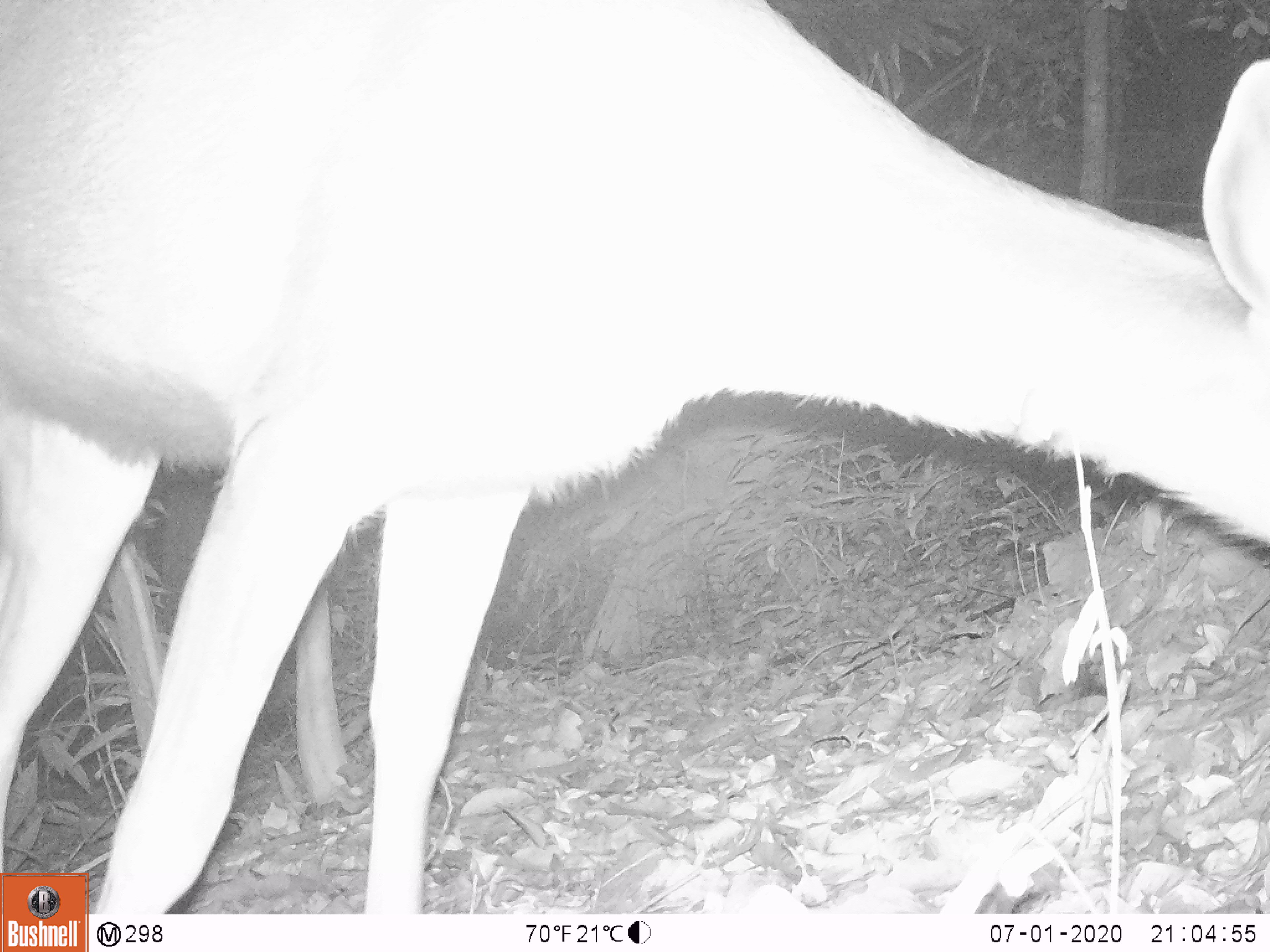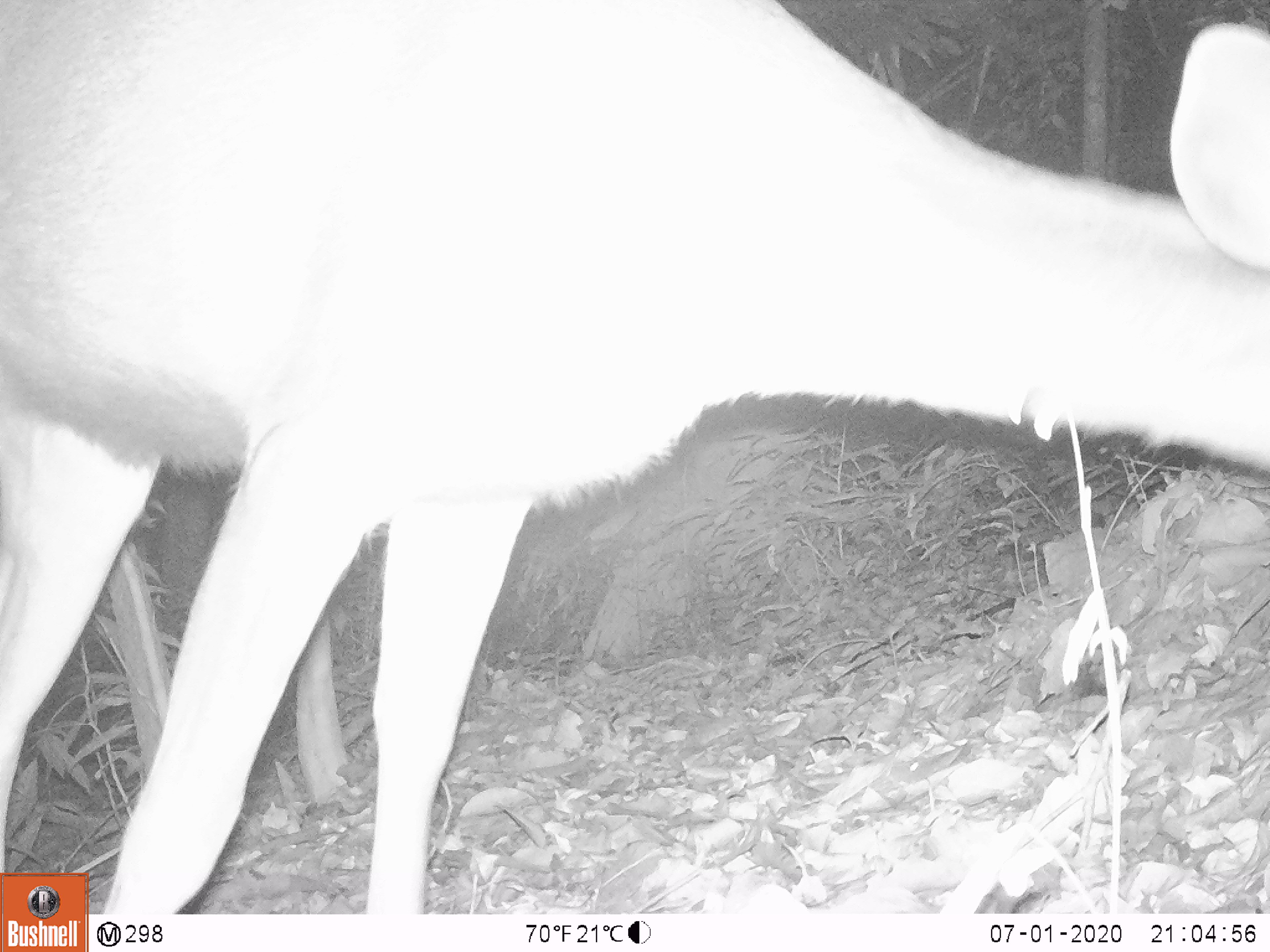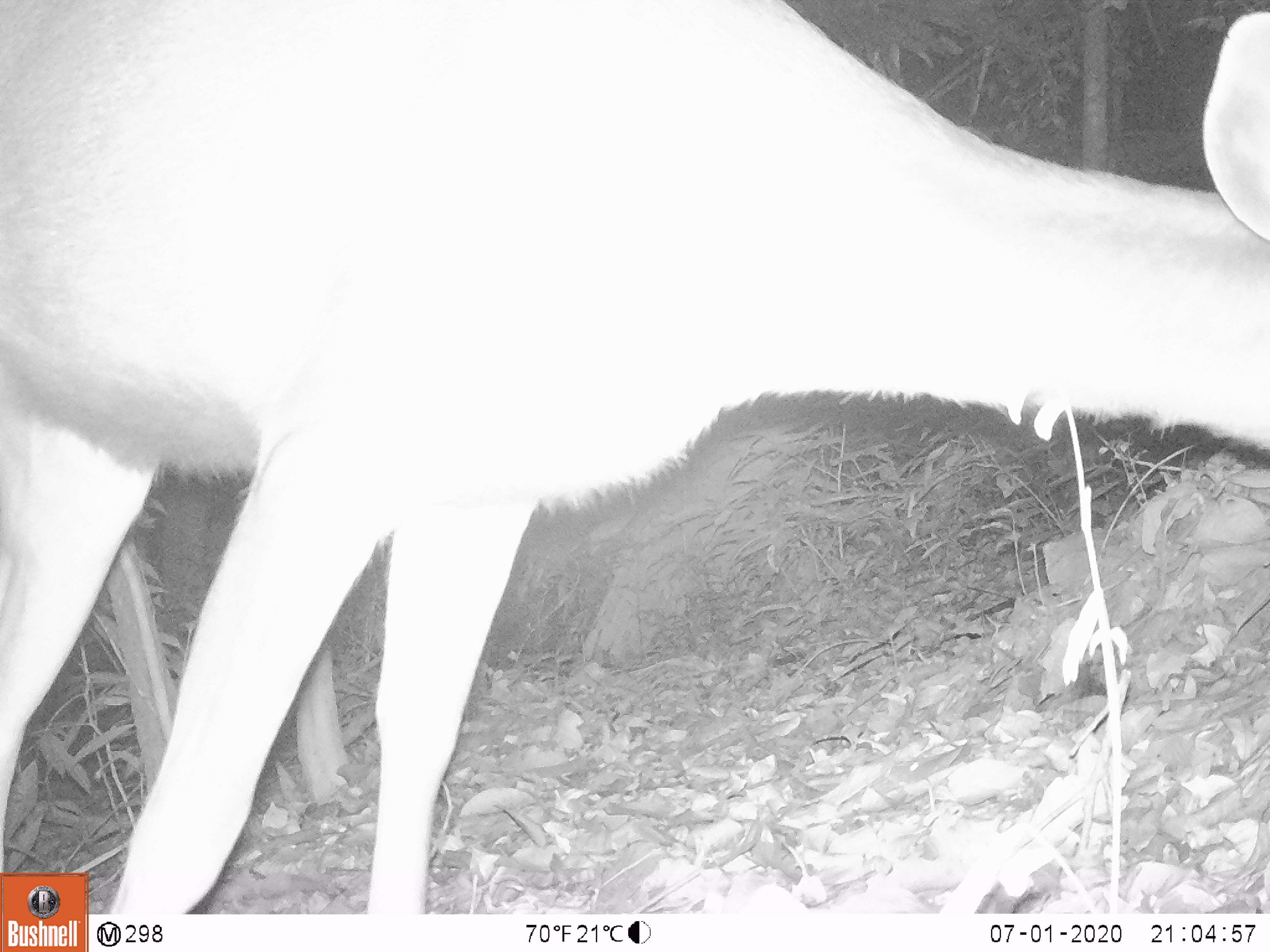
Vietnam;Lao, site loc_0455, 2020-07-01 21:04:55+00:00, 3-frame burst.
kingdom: Animalia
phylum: Chordata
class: Mammalia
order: Artiodactyla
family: Cervidae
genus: Rusa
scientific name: Rusa unicolor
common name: sambar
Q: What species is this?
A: Sambar (Rusa unicolor).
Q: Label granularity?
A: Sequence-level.